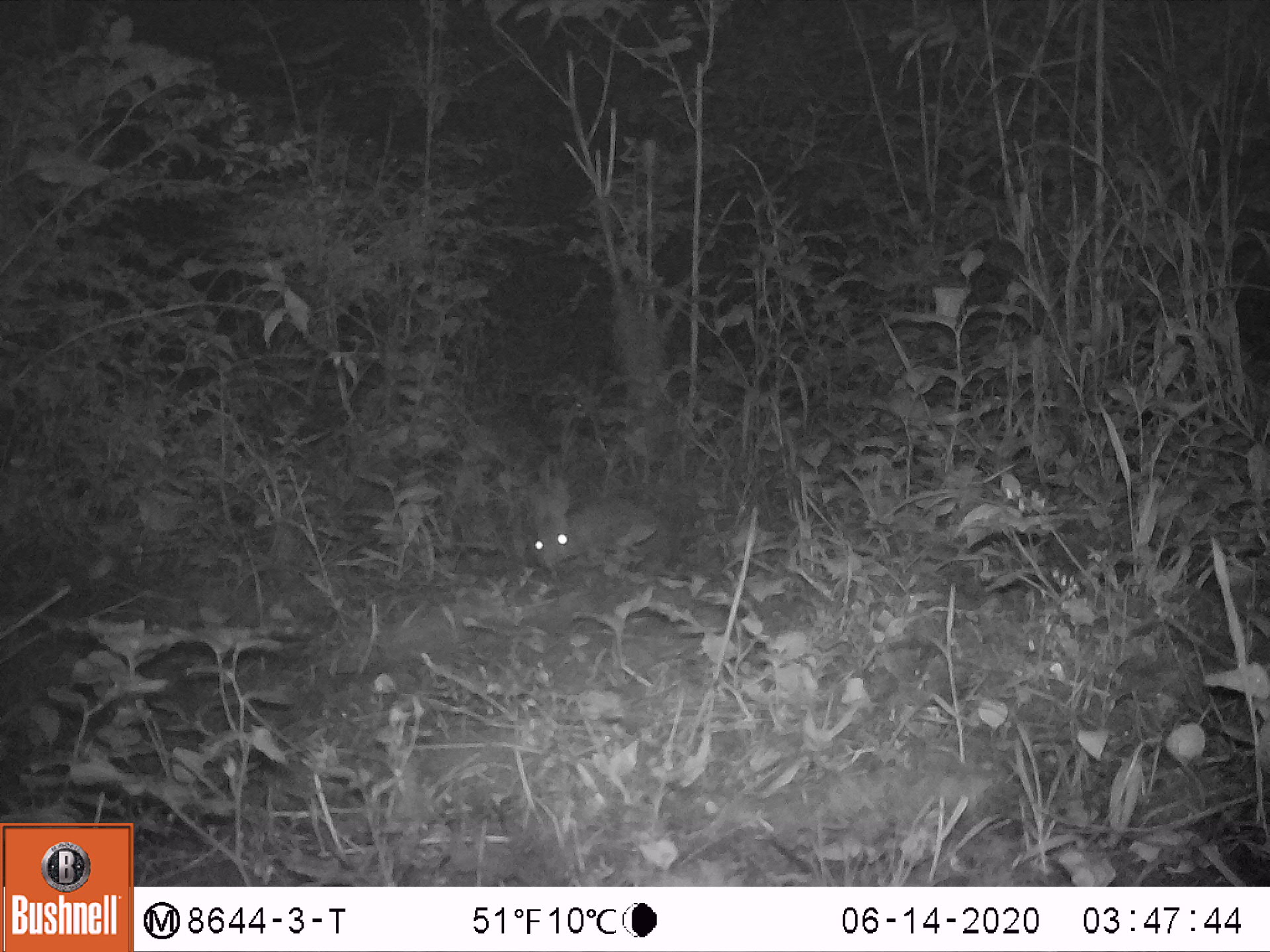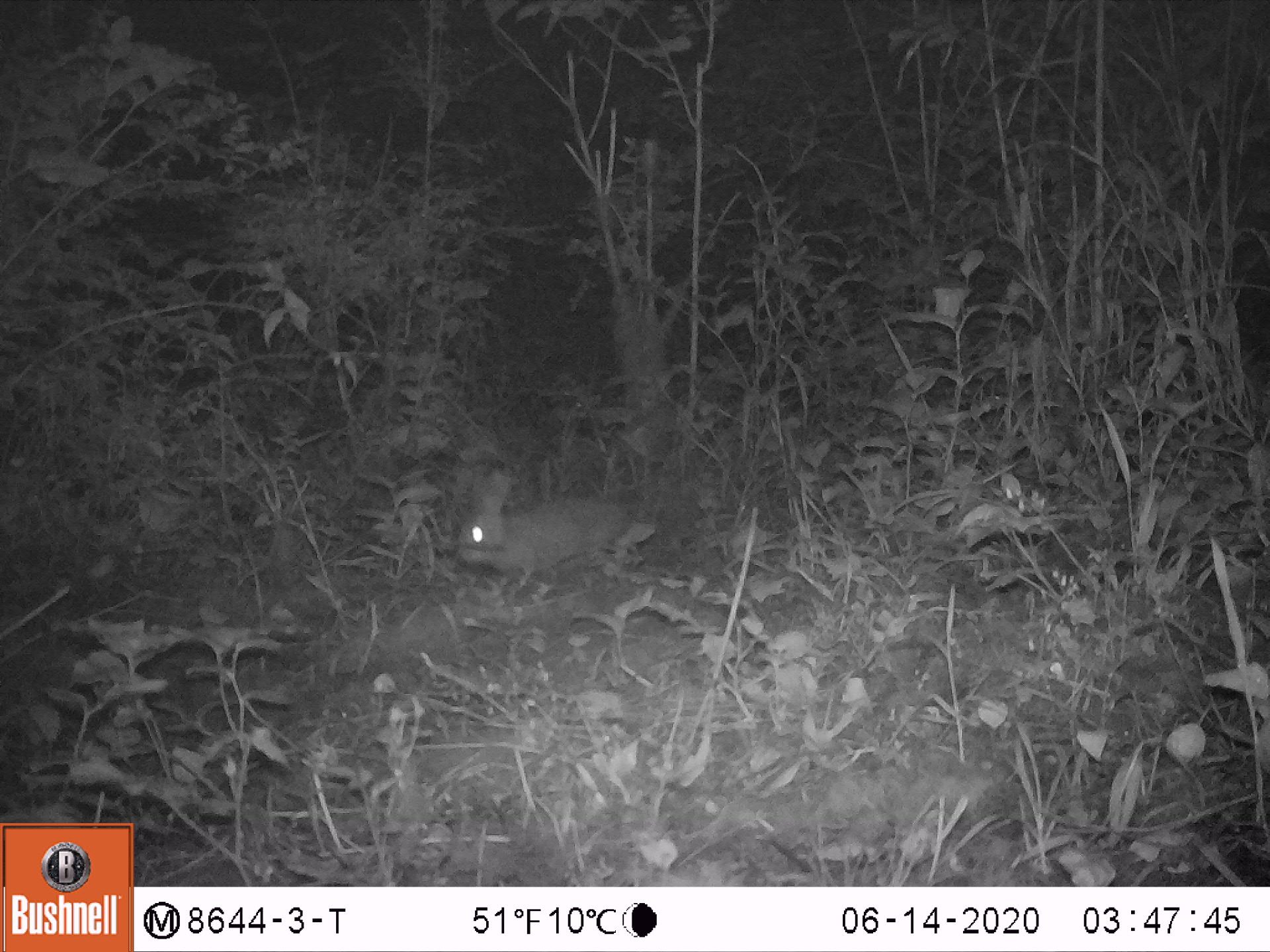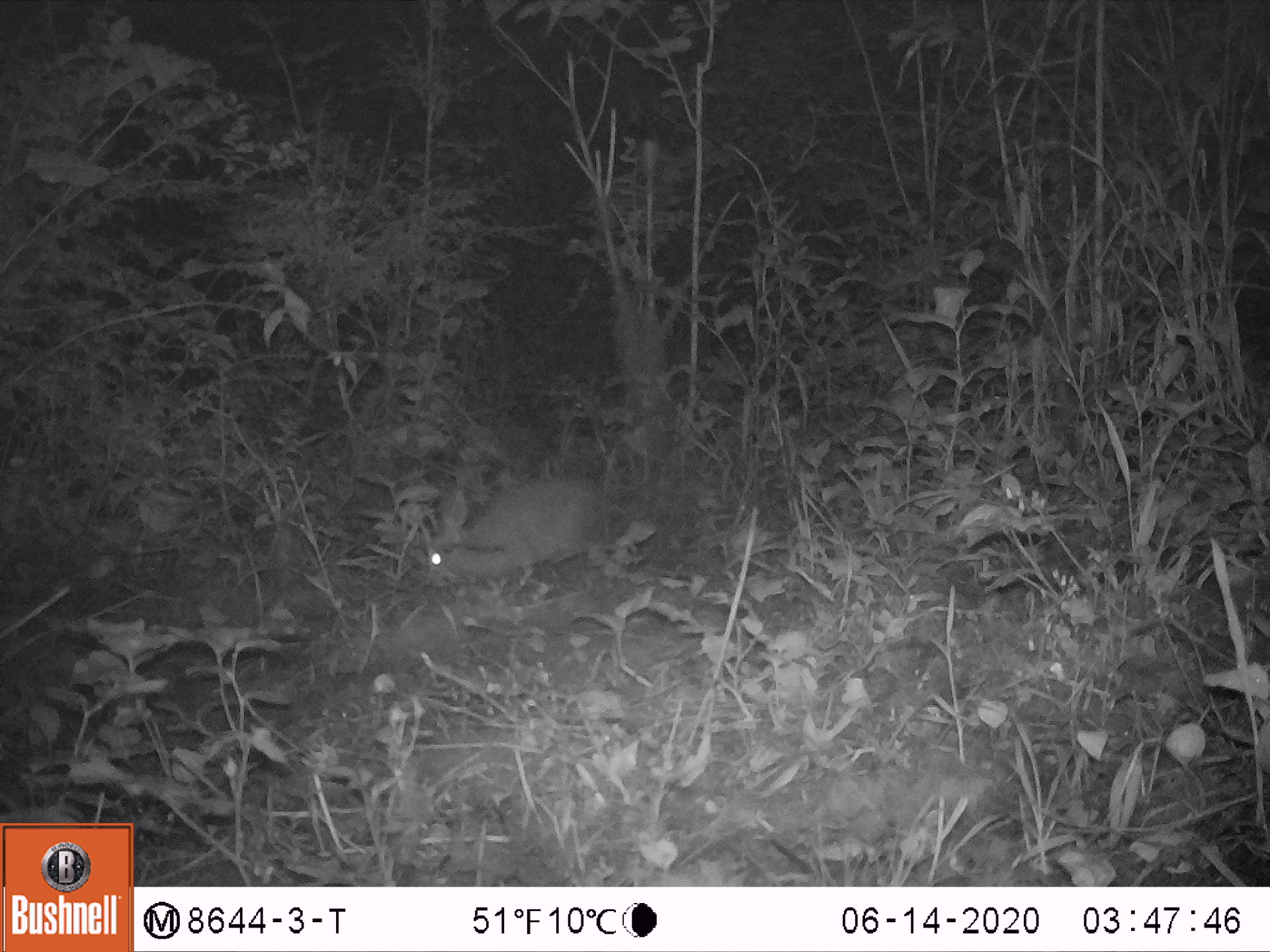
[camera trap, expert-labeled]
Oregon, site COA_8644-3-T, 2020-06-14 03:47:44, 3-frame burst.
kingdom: Animalia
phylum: Chordata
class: Mammalia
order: Lagomorpha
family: Leporidae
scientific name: Leporidae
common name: hares and rabbits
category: leporidae family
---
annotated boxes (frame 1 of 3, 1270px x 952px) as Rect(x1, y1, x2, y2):
leporidae family: Rect(517, 473, 671, 582)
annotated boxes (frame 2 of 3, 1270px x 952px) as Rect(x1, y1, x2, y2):
leporidae family: Rect(451, 462, 661, 588)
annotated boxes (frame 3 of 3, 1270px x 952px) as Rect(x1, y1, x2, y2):
leporidae family: Rect(414, 466, 641, 592)